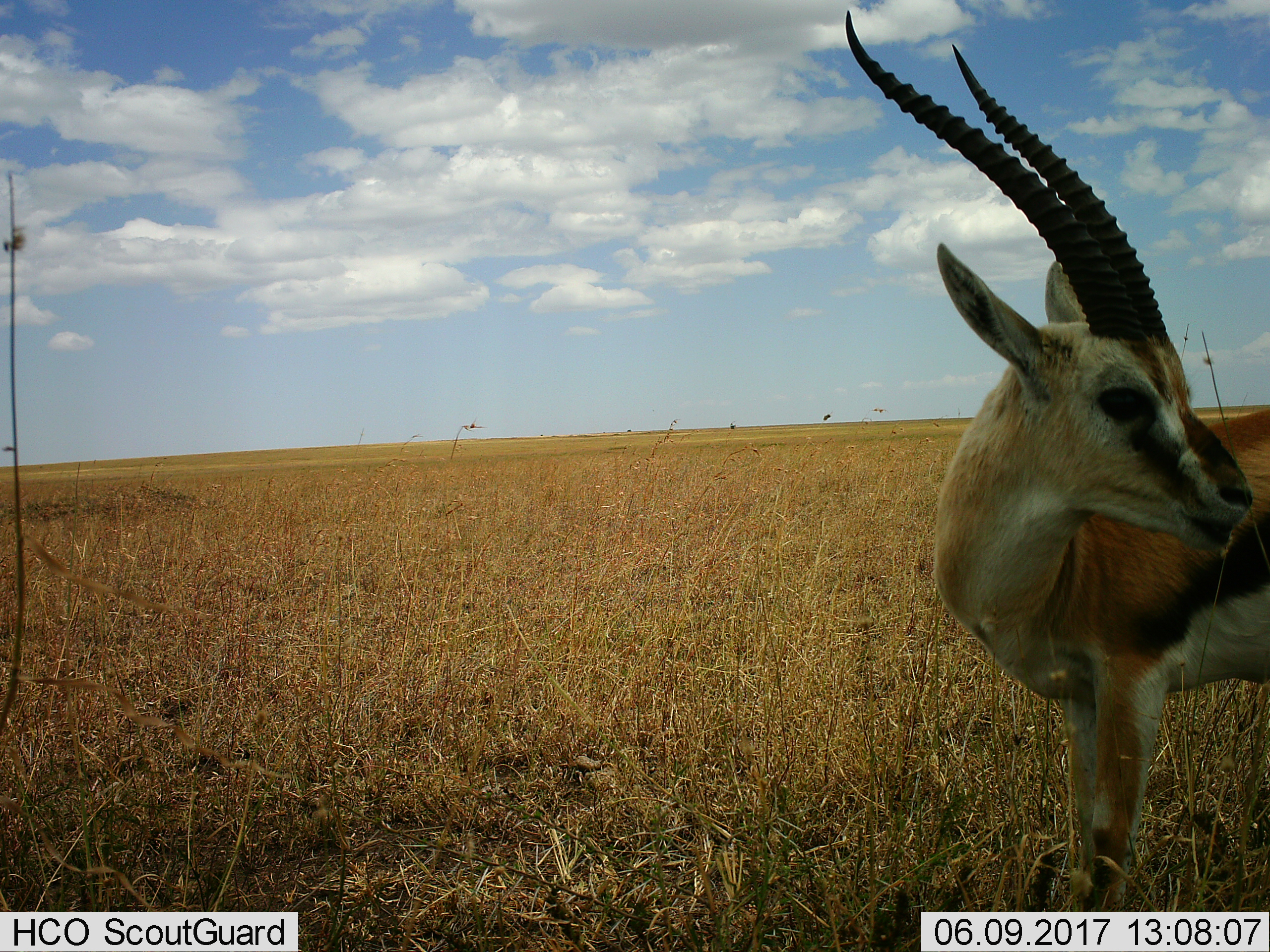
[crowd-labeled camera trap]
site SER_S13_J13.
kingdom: Animalia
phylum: Chordata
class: Mammalia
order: Artiodactyla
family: Bovidae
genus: Eudorcas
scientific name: Eudorcas thomsonii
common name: thomson's gazelle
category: gazellethomsons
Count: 1.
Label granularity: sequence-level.